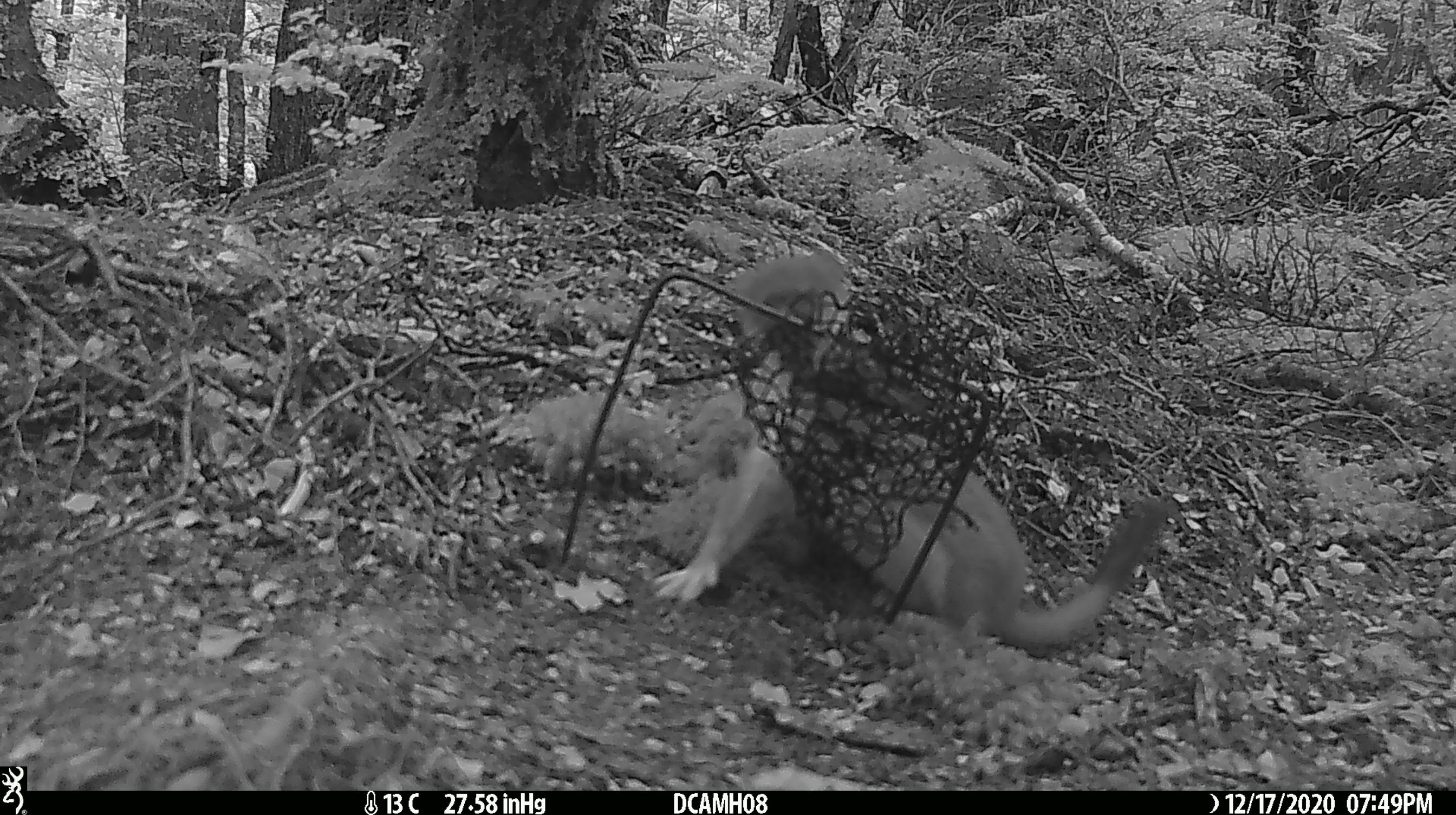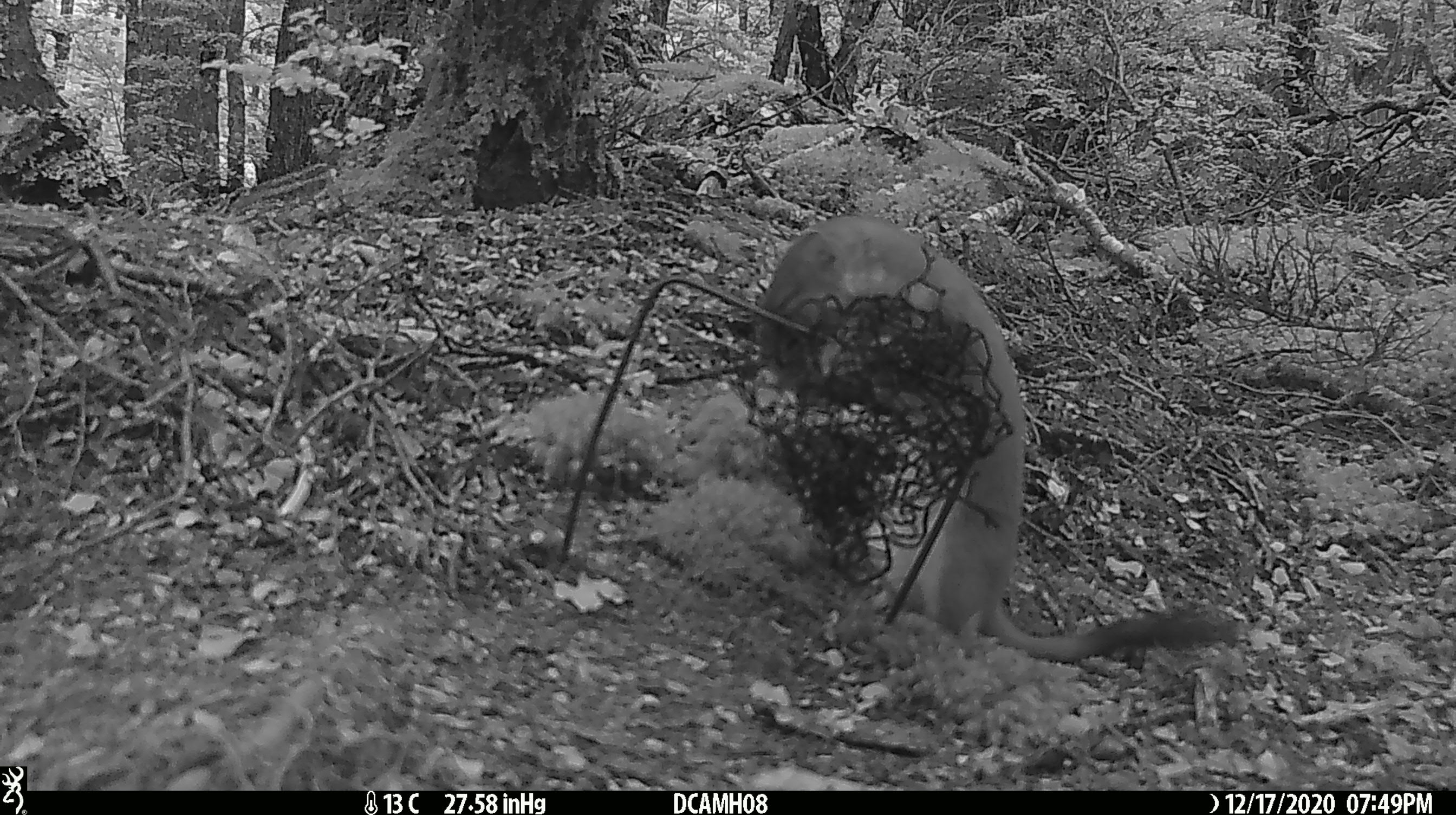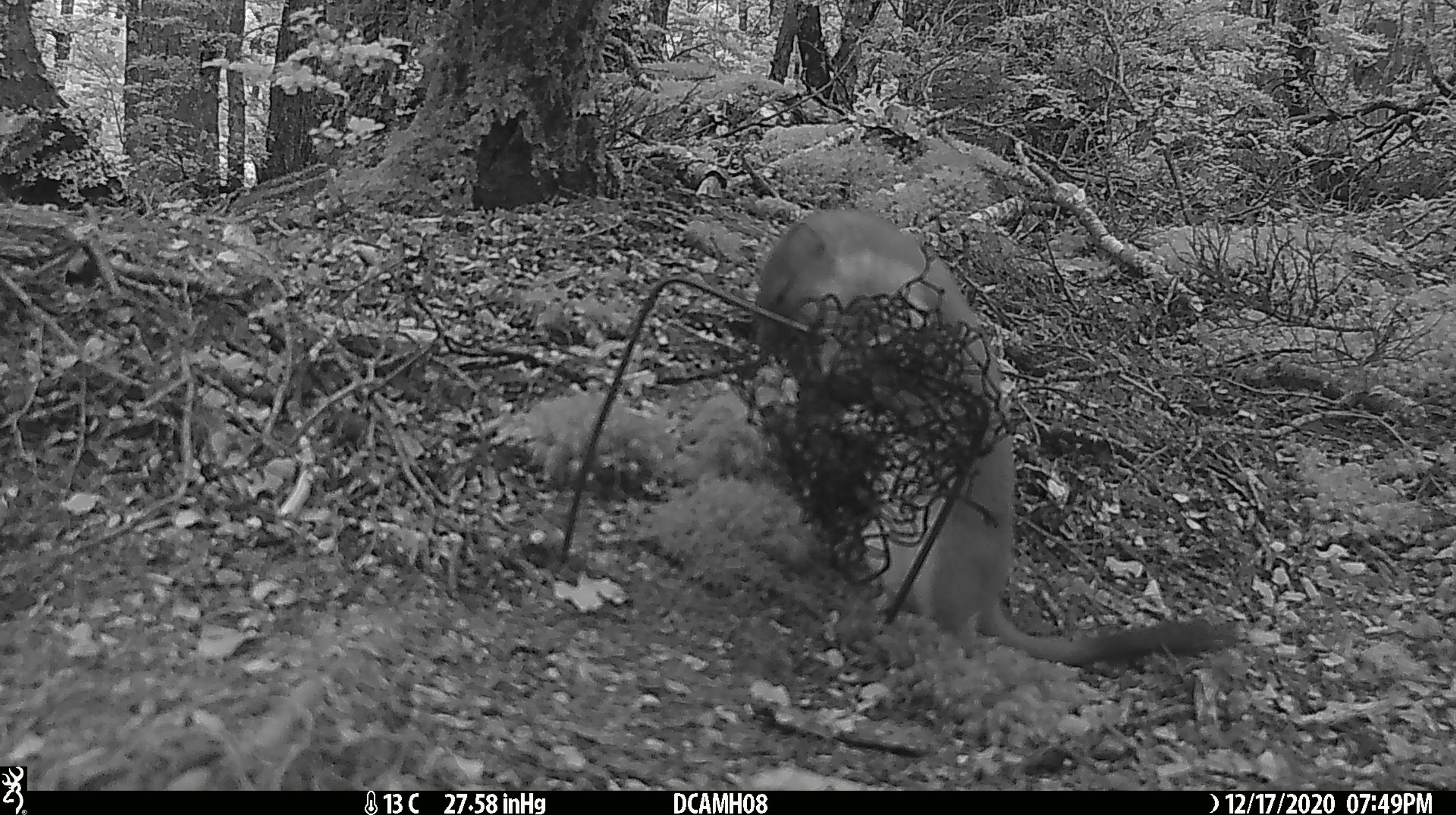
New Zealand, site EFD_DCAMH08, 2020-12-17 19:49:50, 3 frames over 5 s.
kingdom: Animalia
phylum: Chordata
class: Mammalia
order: Carnivora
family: Mustelidae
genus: Mustela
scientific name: Mustela erminea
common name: stoat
Stoat (Mustela erminea).